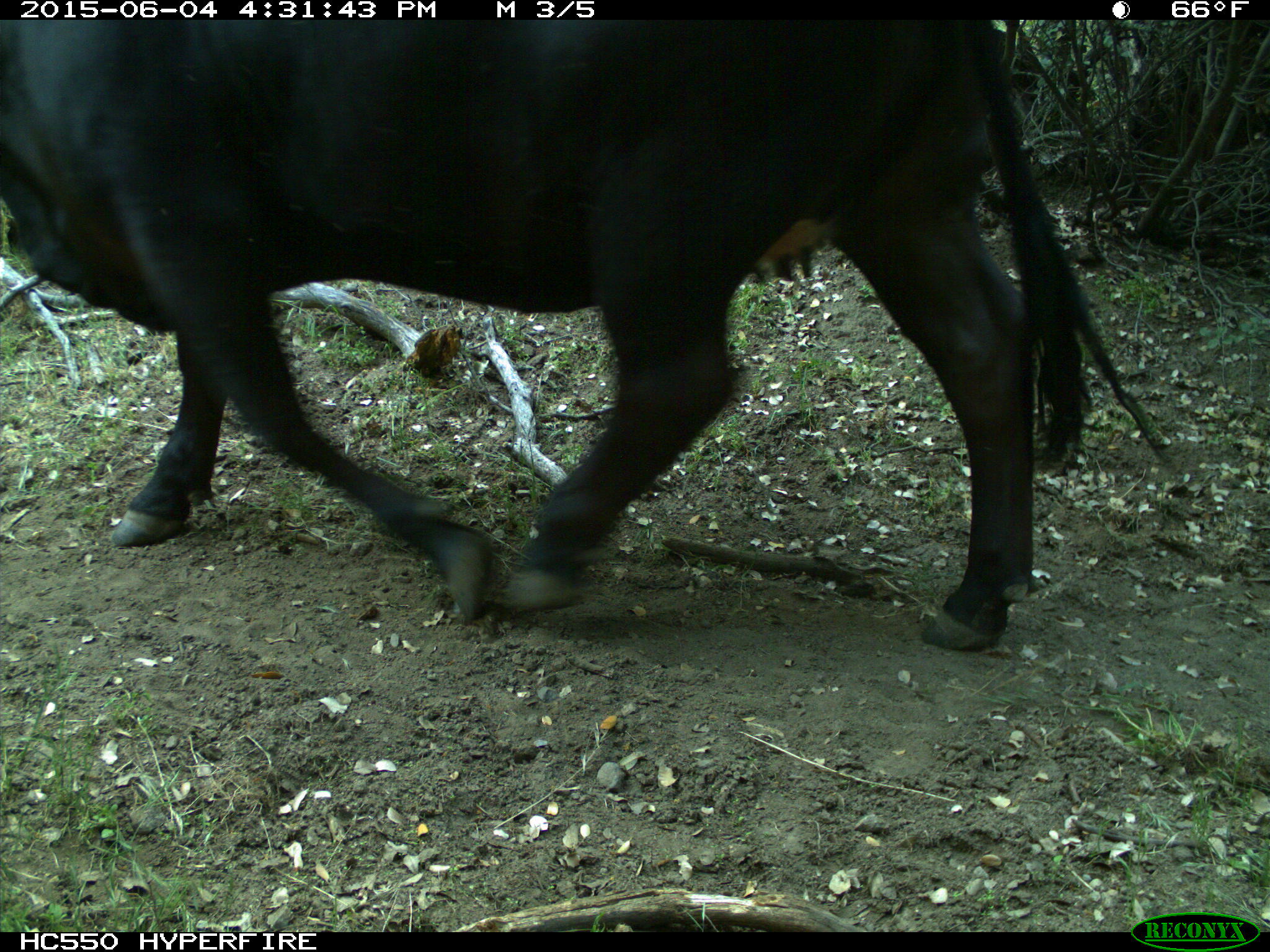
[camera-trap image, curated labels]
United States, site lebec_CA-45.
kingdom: Animalia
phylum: Chordata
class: Mammalia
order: Artiodactyla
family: Bovidae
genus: Bos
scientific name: Bos taurus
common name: domestic cow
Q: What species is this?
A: Bos taurus (domestic cow).